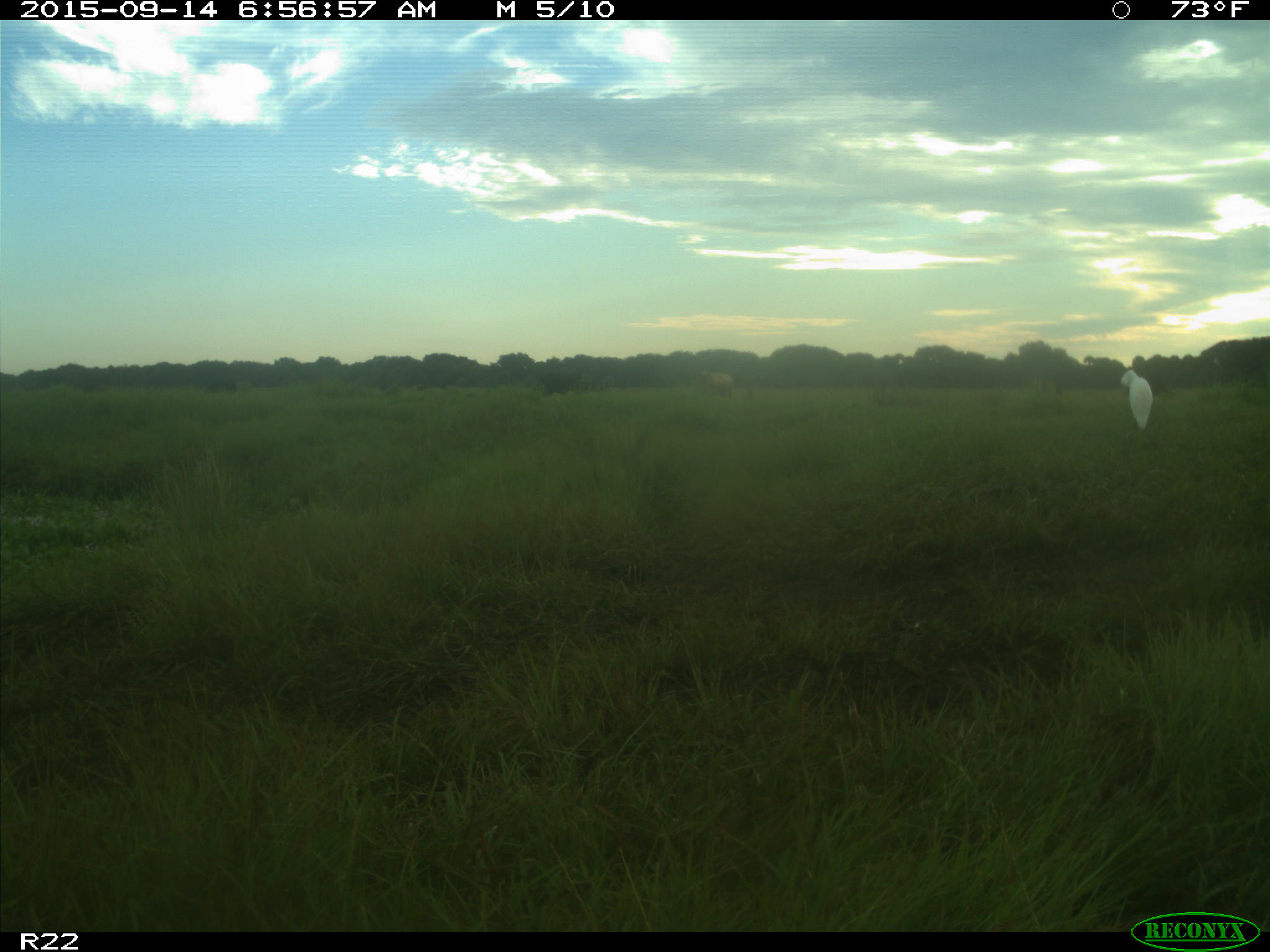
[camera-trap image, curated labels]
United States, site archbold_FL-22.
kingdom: Animalia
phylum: Chordata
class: Mammalia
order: Artiodactyla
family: Bovidae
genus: Bos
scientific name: Bos taurus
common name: domestic cow